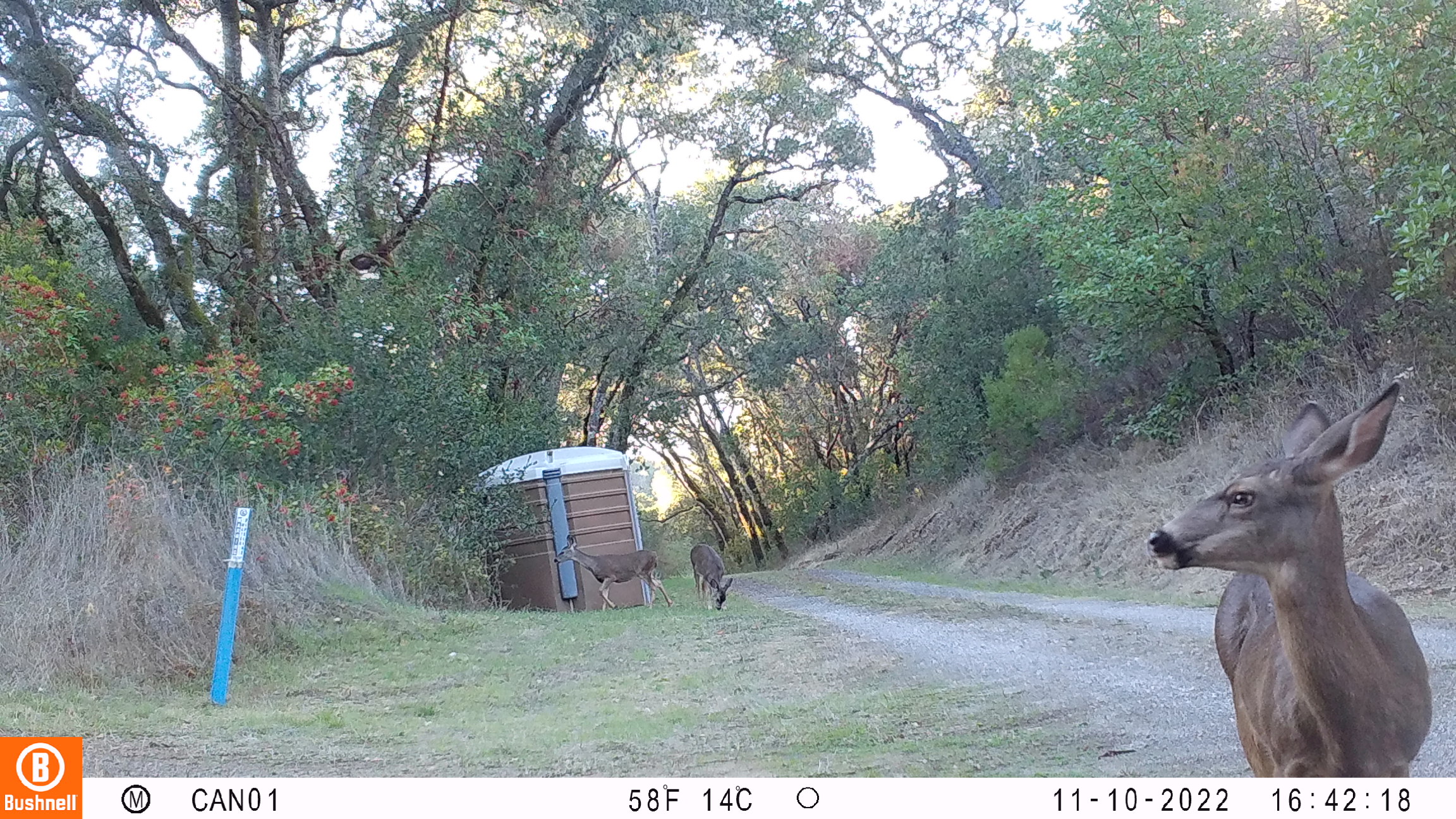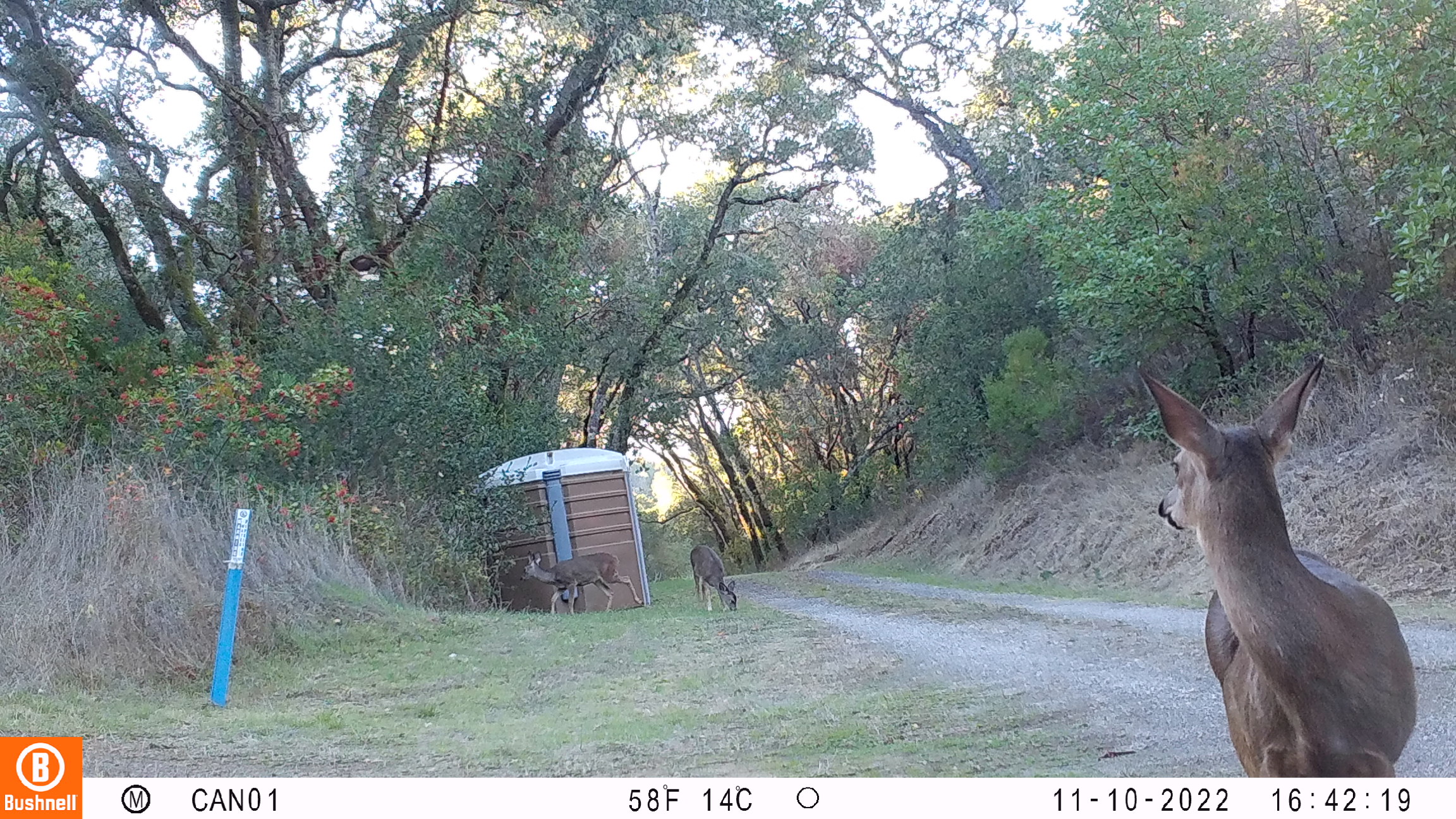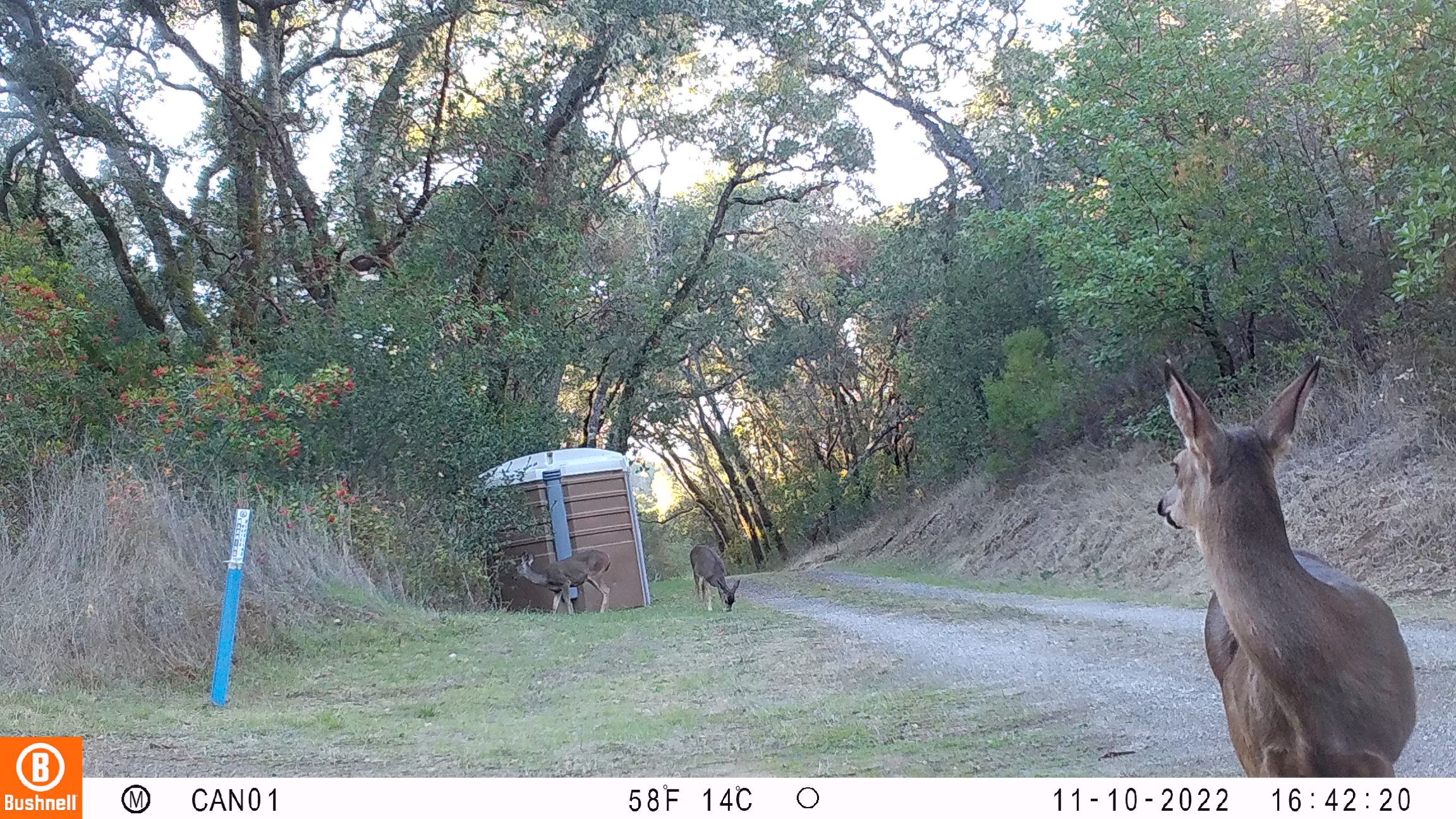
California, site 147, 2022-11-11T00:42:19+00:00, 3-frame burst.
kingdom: Animalia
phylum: Chordata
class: Mammalia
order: Artiodactyla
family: Cervidae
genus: Odocoileus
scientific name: Odocoileus hemionus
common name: mule deer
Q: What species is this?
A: Mule deer (Odocoileus hemionus).